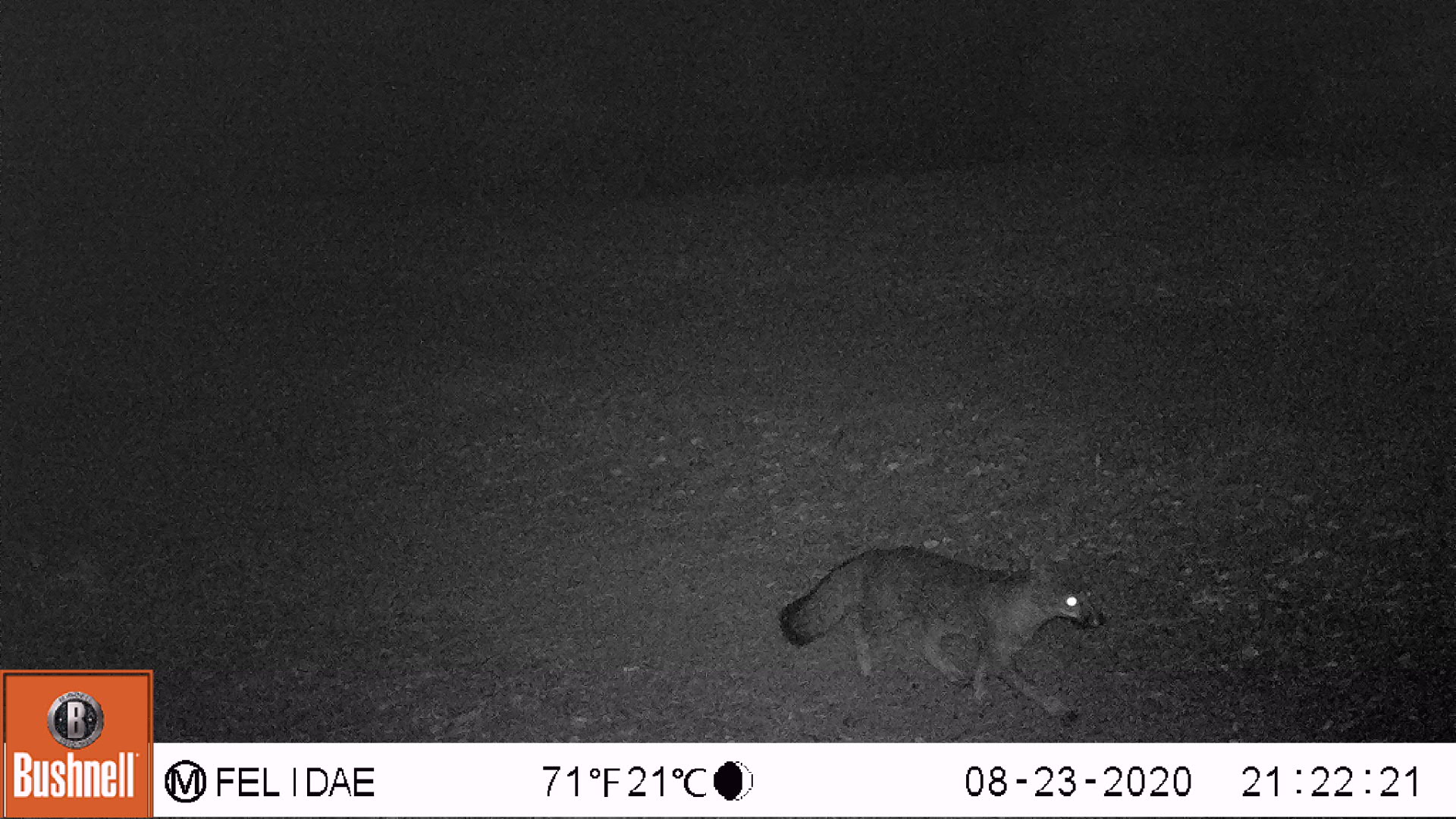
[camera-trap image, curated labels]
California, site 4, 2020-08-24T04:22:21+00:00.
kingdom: Animalia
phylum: Chordata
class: Mammalia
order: Carnivora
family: Canidae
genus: Urocyon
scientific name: Urocyon cinereoargenteus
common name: gray fox